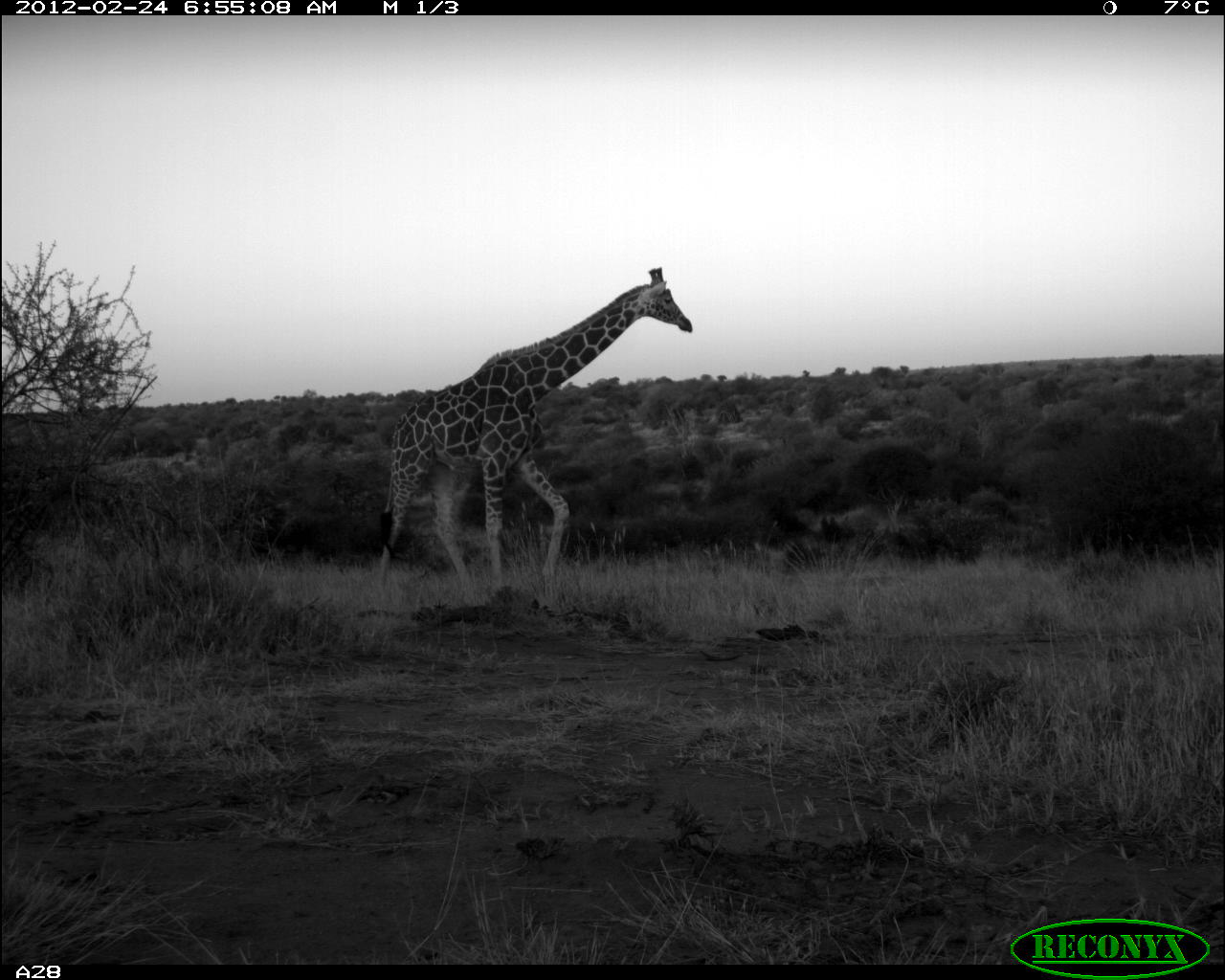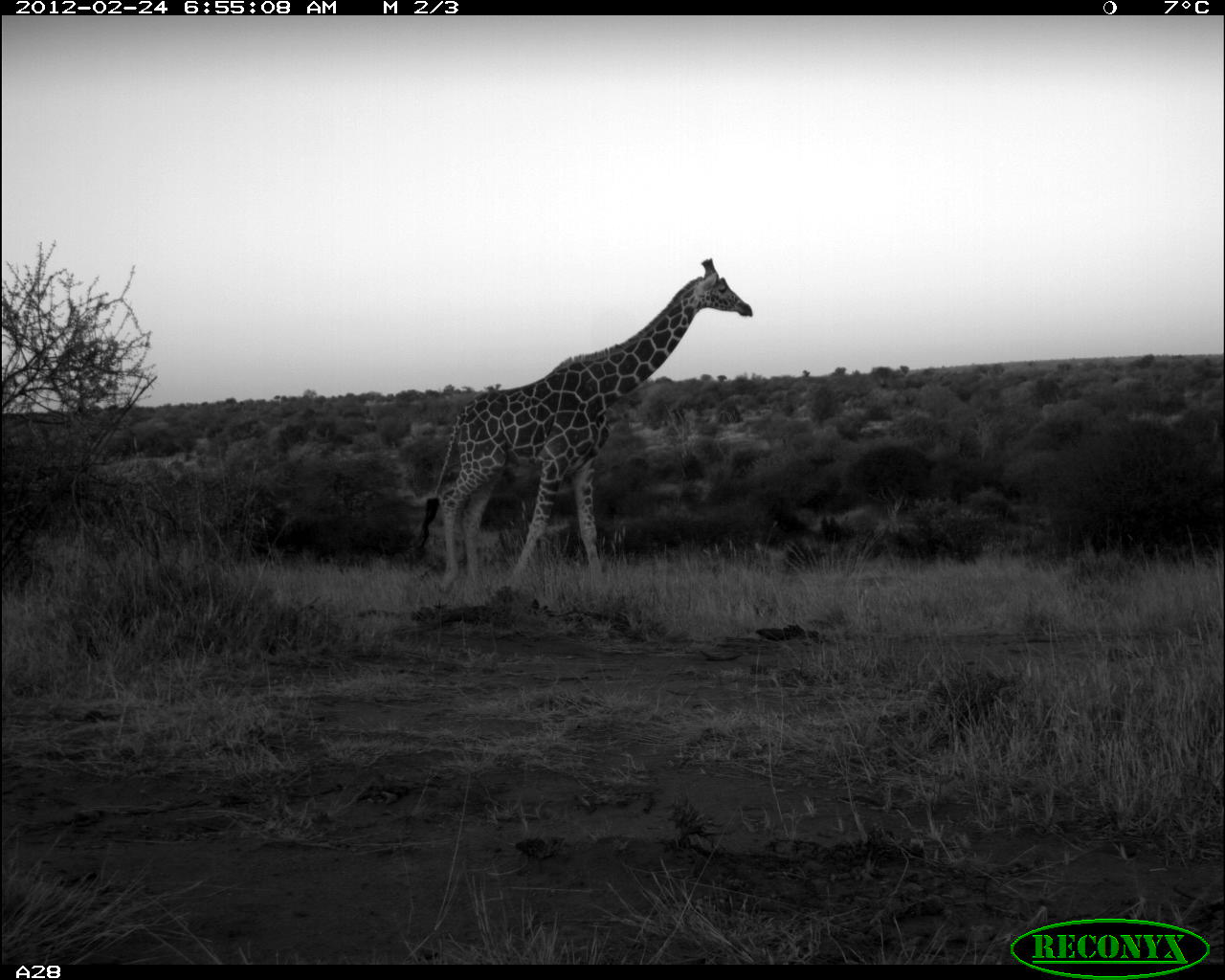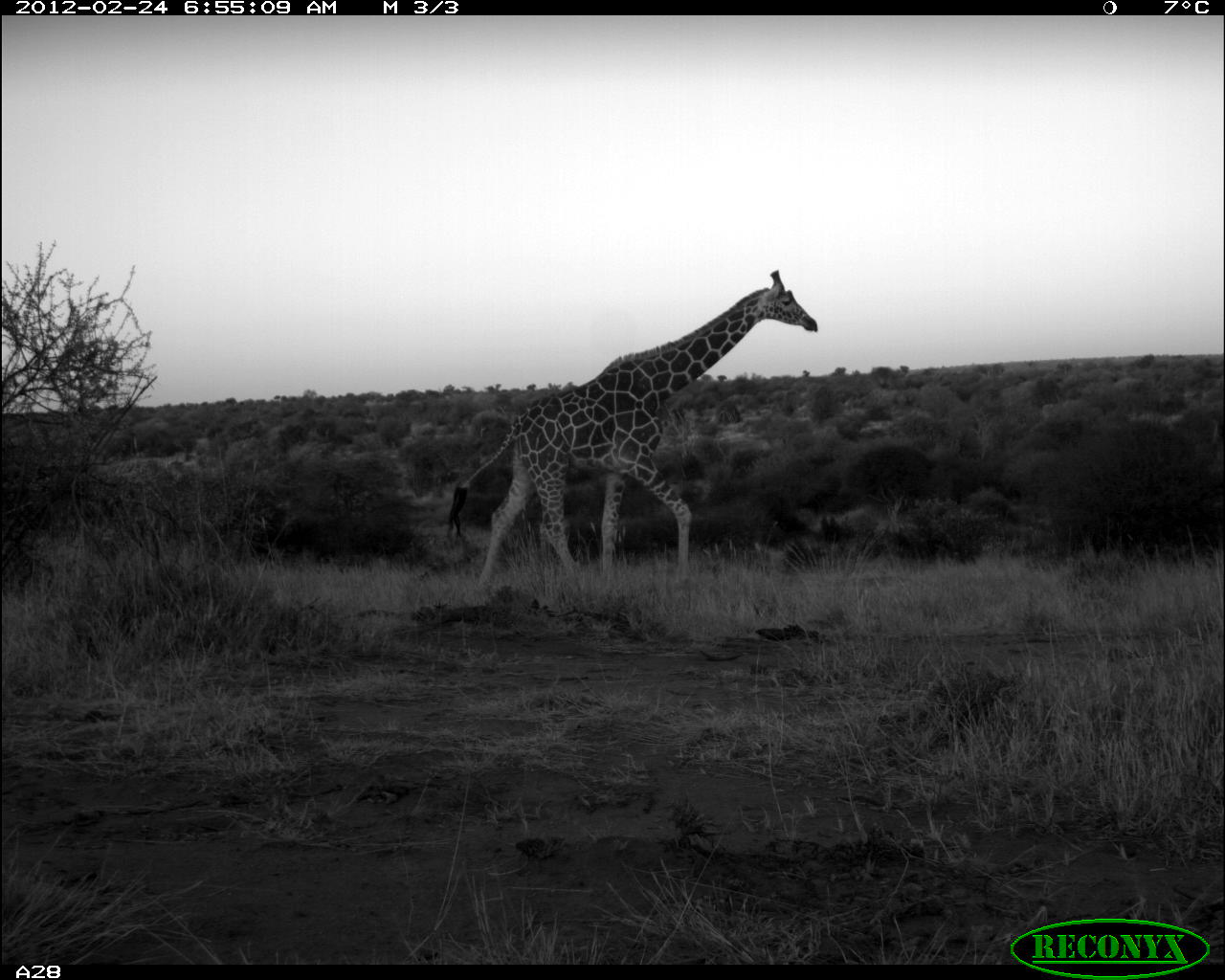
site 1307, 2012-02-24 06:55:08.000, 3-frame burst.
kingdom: Animalia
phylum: Chordata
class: Mammalia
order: Artiodactyla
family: Giraffidae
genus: Giraffa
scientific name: Giraffa camelopardalis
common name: giraffe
Giraffa camelopardalis (giraffe), count 1.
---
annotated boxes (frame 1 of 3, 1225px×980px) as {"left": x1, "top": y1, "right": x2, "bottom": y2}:
giraffa camelopardalis: {"left": 370, "top": 266, "right": 693, "bottom": 603}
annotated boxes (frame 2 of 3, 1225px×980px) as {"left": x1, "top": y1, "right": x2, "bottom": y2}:
giraffa camelopardalis: {"left": 416, "top": 256, "right": 753, "bottom": 606}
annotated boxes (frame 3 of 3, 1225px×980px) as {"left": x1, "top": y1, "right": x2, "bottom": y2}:
giraffa camelopardalis: {"left": 445, "top": 266, "right": 817, "bottom": 591}